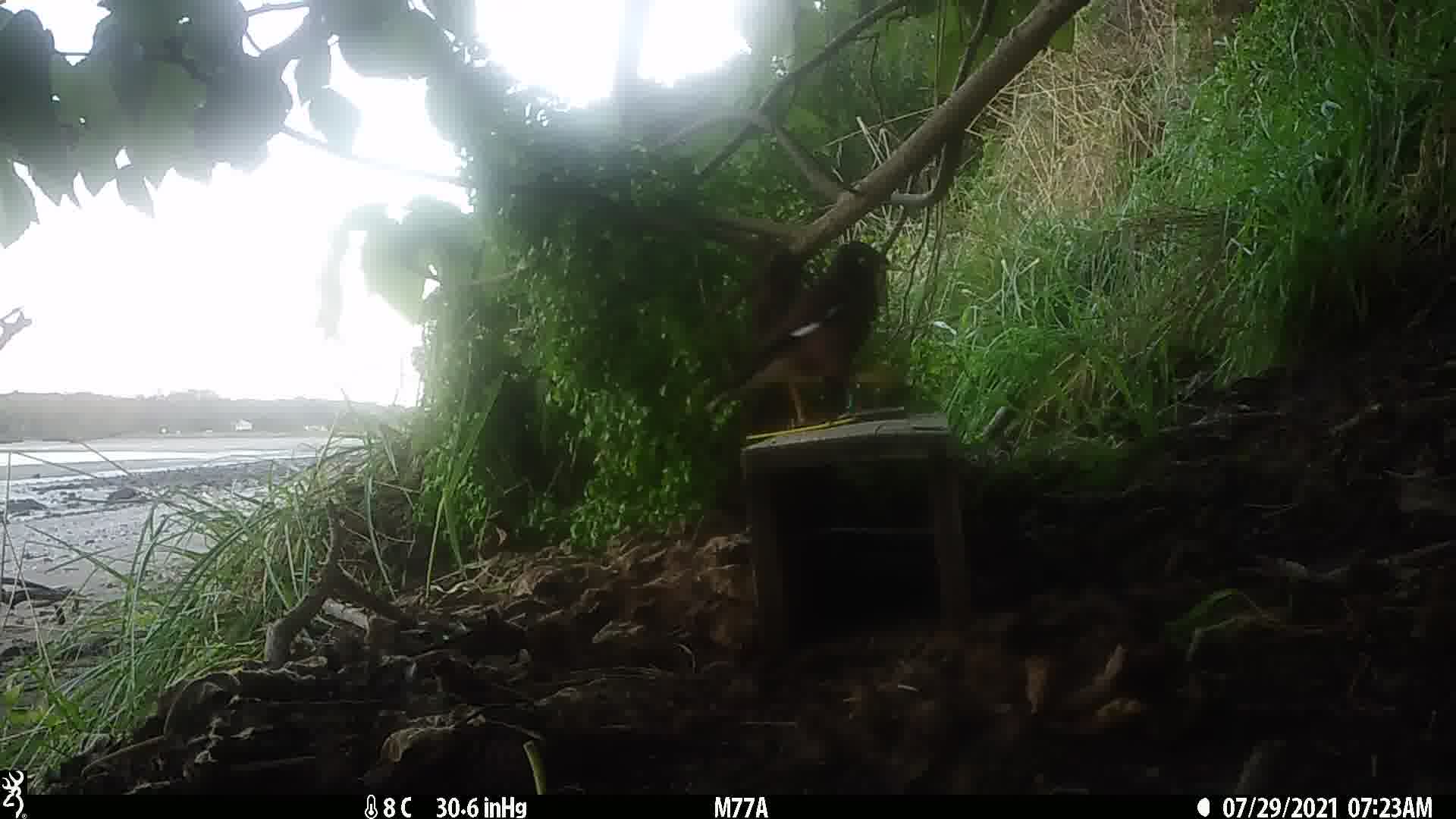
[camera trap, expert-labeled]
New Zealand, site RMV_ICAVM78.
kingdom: Animalia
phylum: Chordata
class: Aves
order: Passeriformes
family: Sturnidae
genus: Acridotheres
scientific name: Acridotheres tristis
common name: common myna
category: myna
Myna (common myna) (Acridotheres tristis).